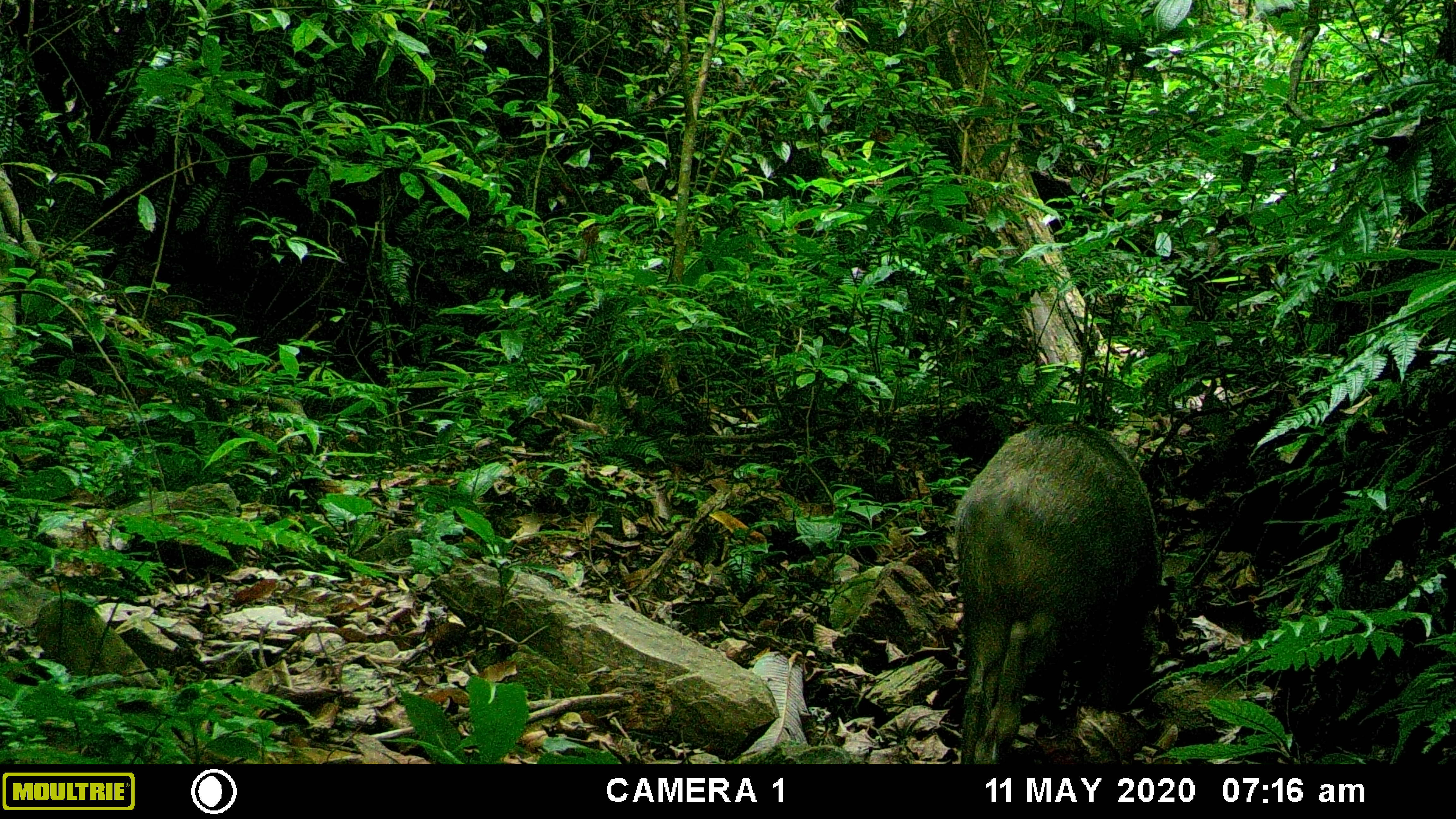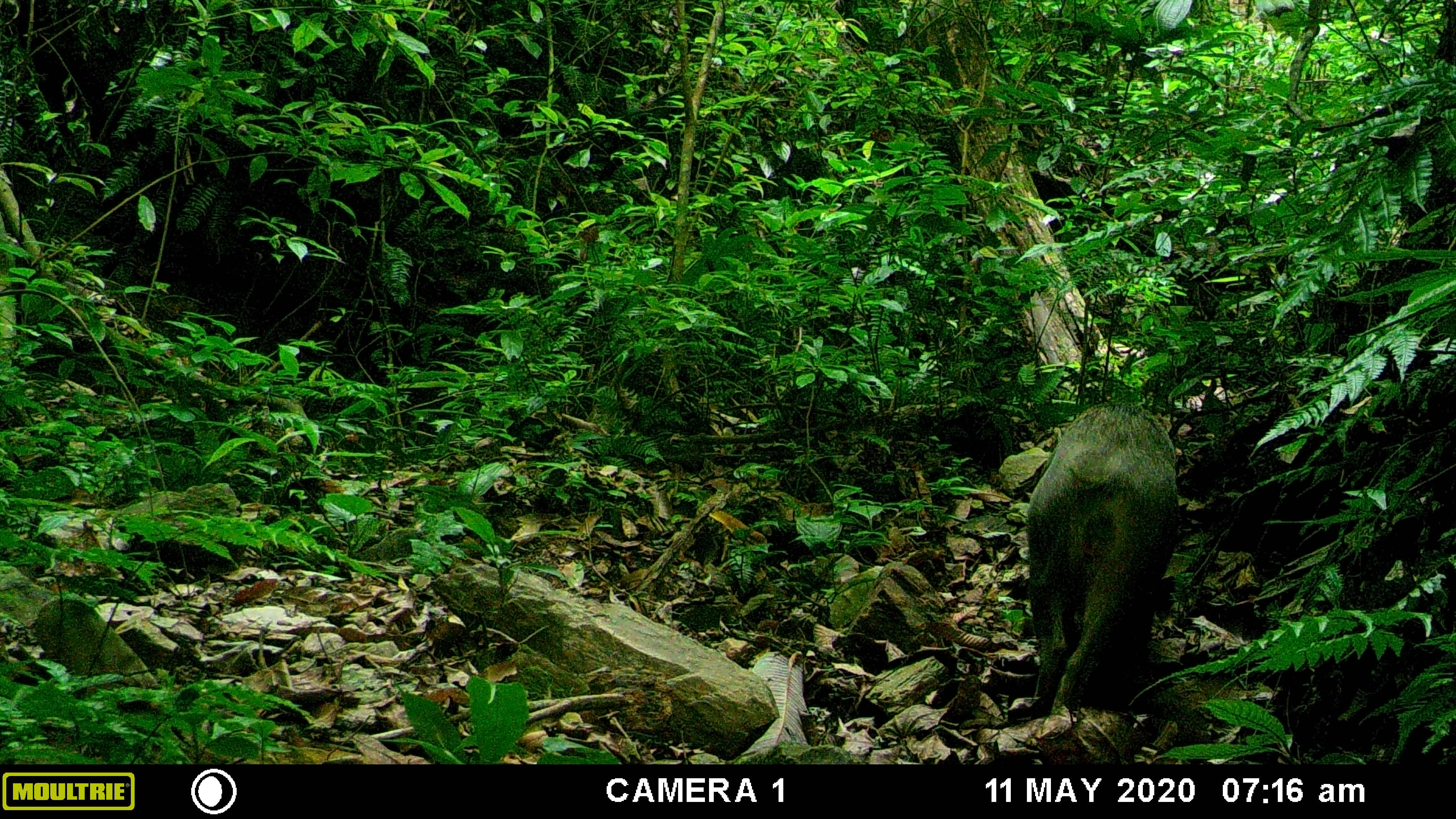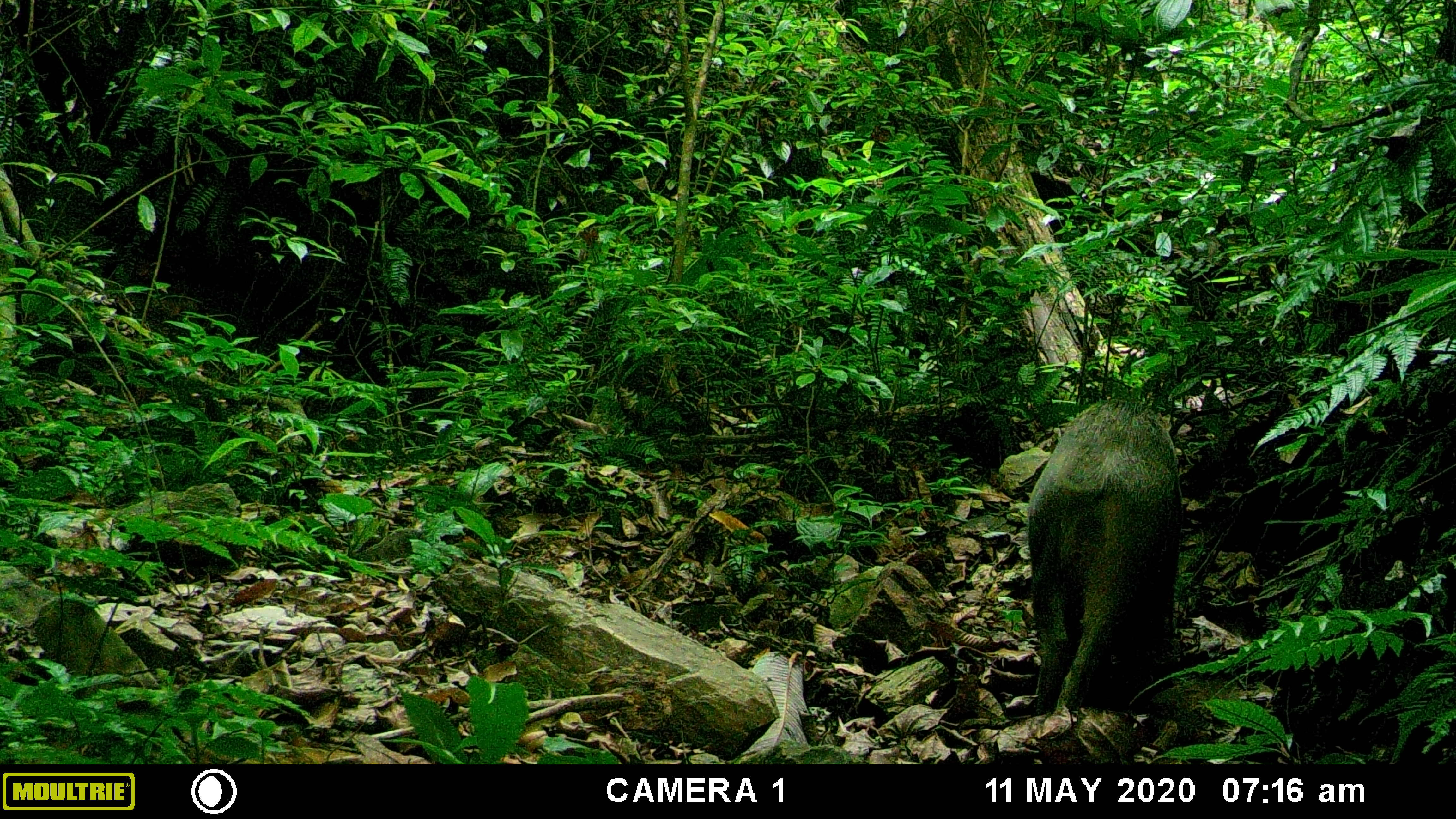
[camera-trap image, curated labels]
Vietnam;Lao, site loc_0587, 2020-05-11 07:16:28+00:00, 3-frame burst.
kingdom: Animalia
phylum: Chordata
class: Mammalia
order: Artiodactyla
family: Suidae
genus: Sus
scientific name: Sus scrofa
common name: eurasian wild pig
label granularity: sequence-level